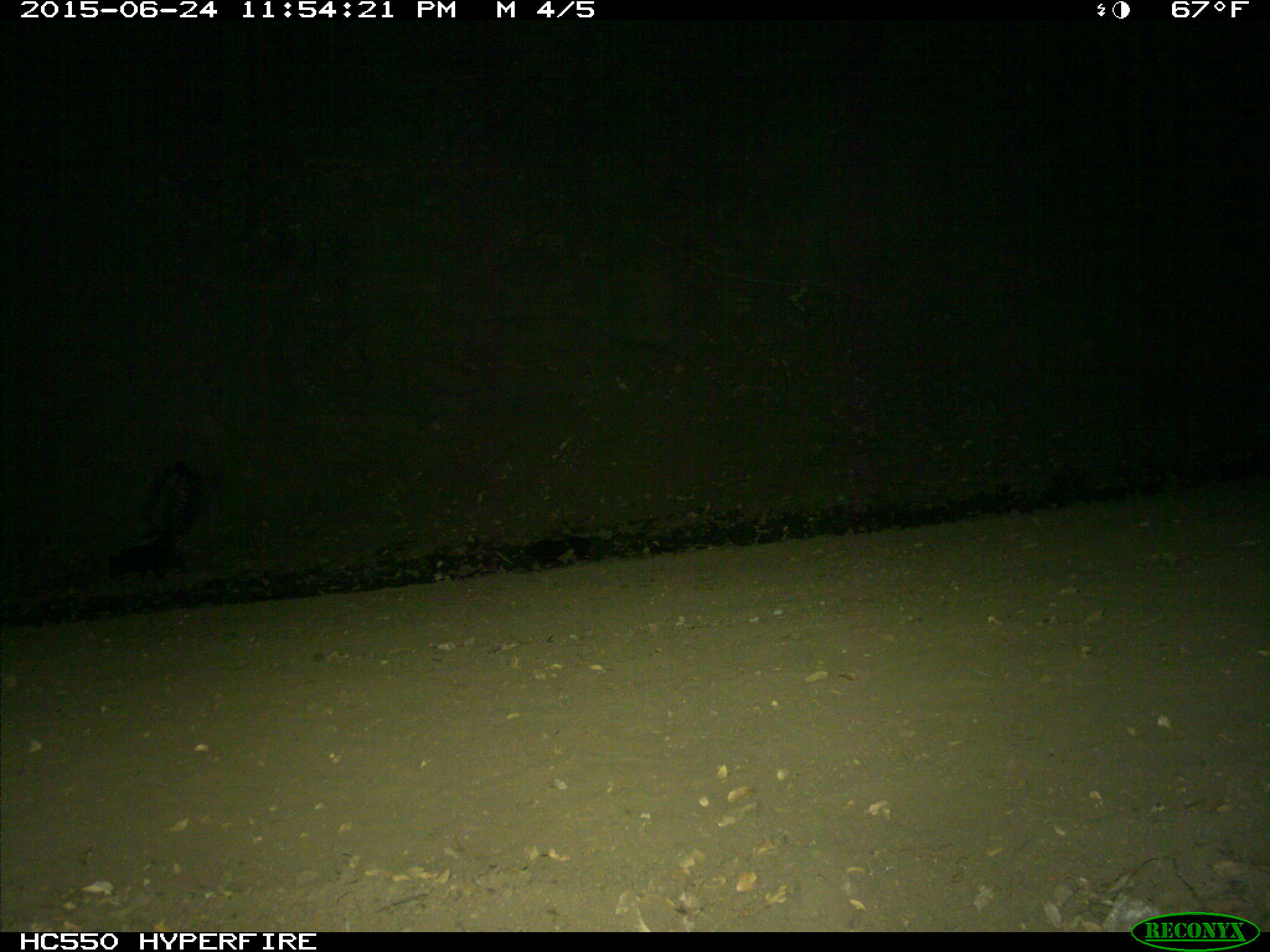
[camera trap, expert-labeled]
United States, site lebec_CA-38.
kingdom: Animalia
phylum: Chordata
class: Mammalia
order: Carnivora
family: Mephitidae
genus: Mephitis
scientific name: Mephitis mephitis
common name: striped skunk